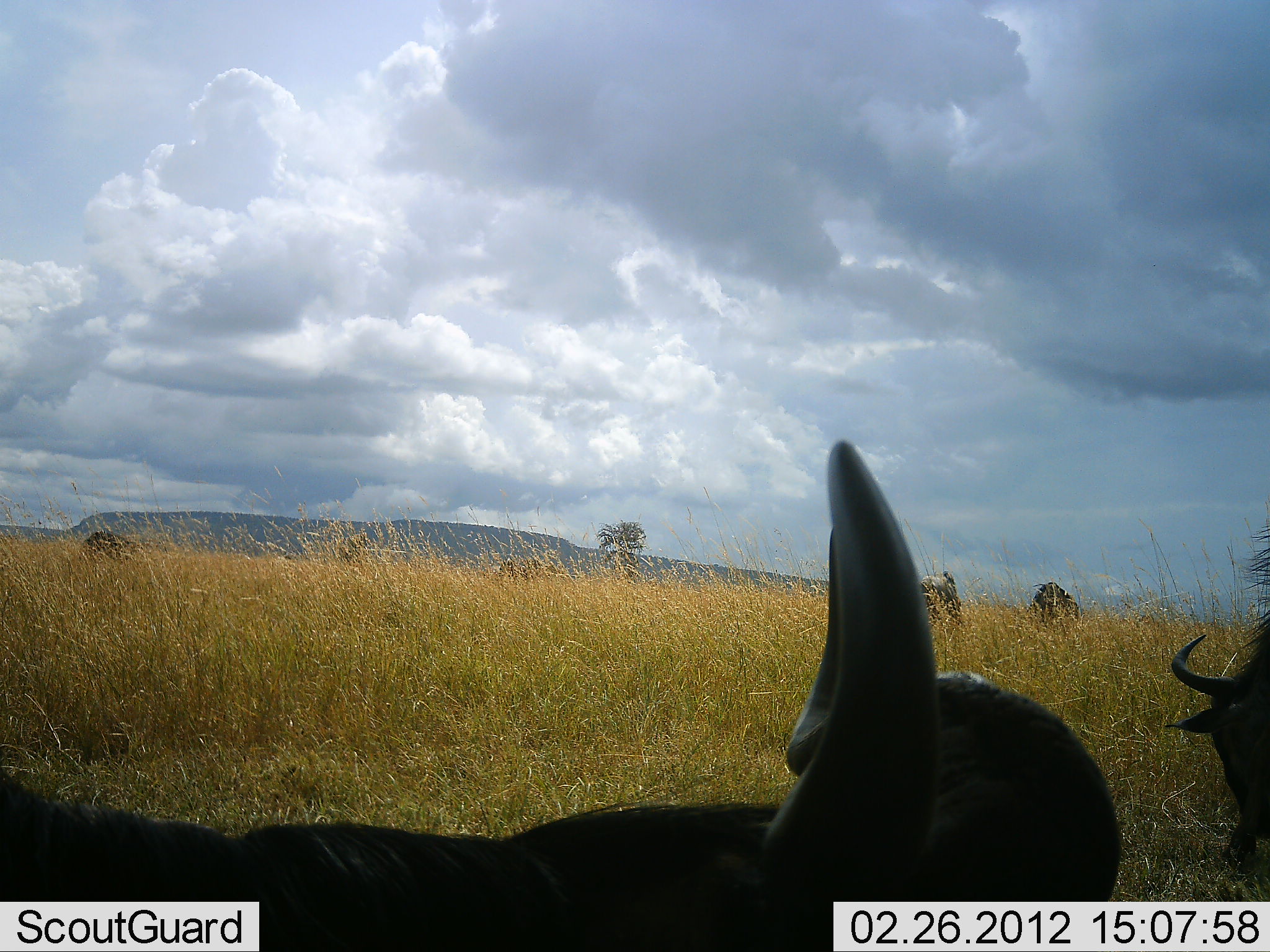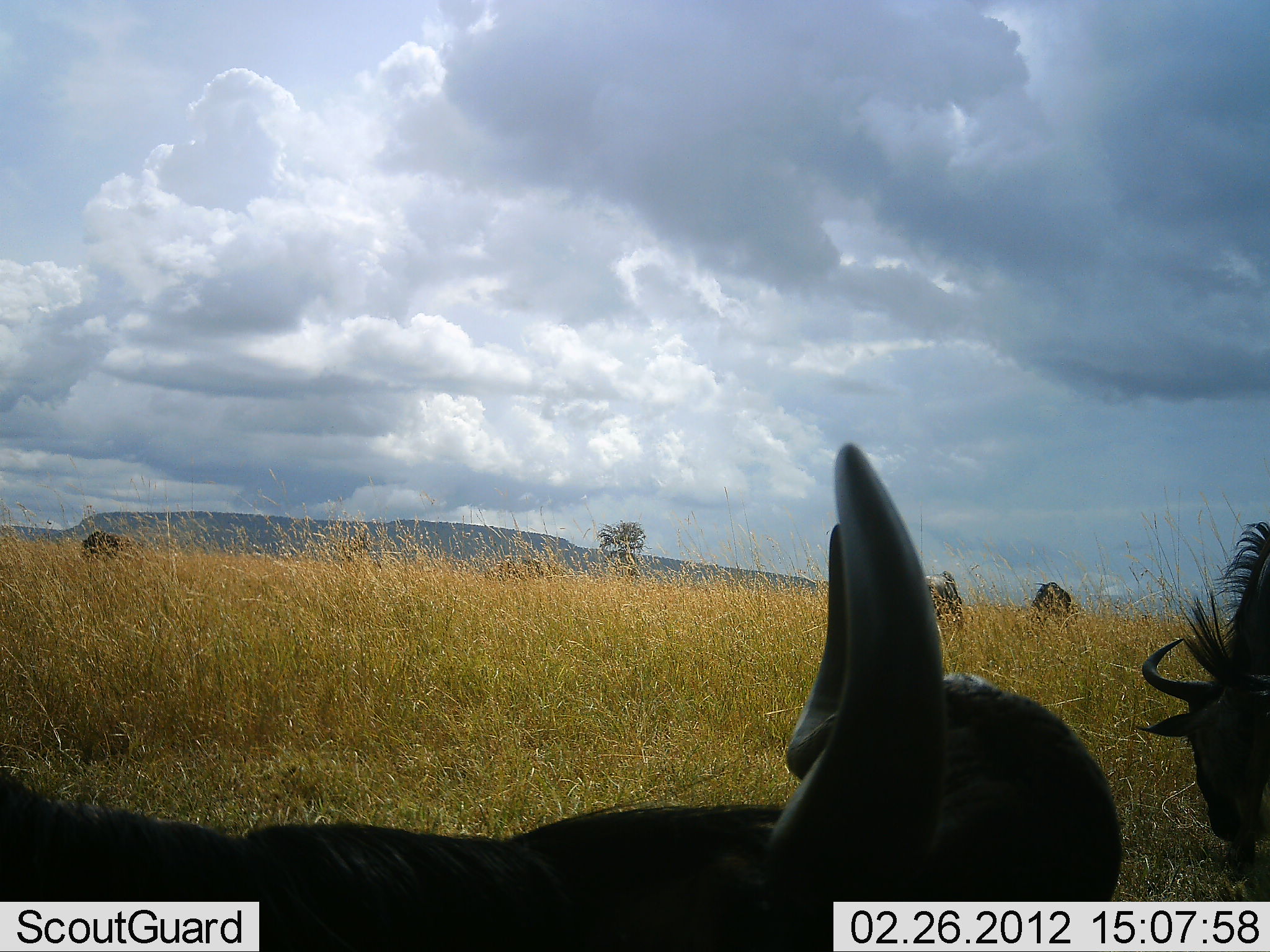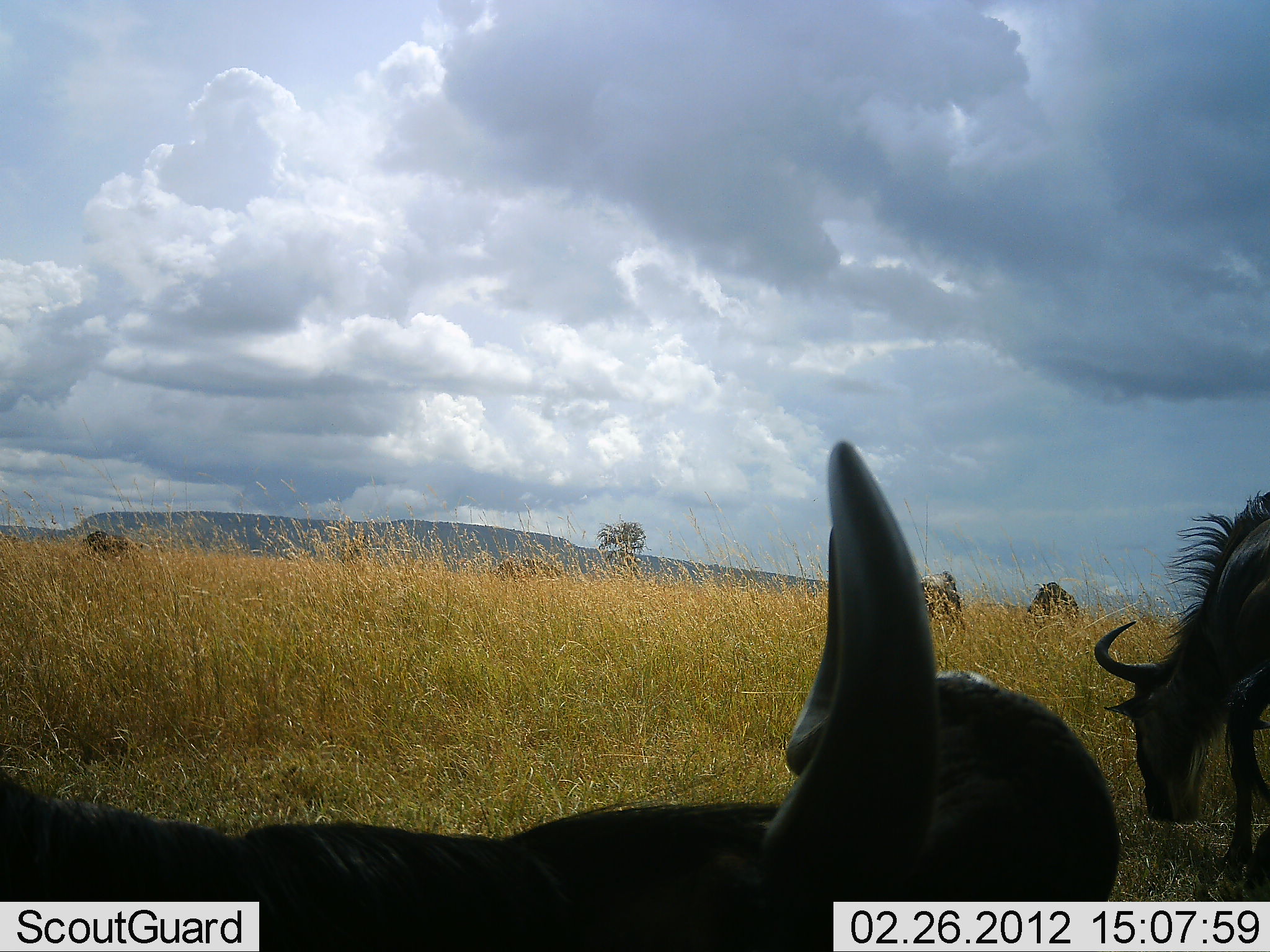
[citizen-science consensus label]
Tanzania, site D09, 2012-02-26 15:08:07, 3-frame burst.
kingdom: Animalia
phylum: Chordata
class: Mammalia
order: Artiodactyla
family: Bovidae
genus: Connochaetes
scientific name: Connochaetes taurinus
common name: blue wildebeest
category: wildebeest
Wildebeest (blue wildebeest) (Connochaetes taurinus), count 4. Behavior (volunteer vote fractions): standing 64%, resting 48%, moving 8%, interacting 0%. Young present (vote fraction): 0%. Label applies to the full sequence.